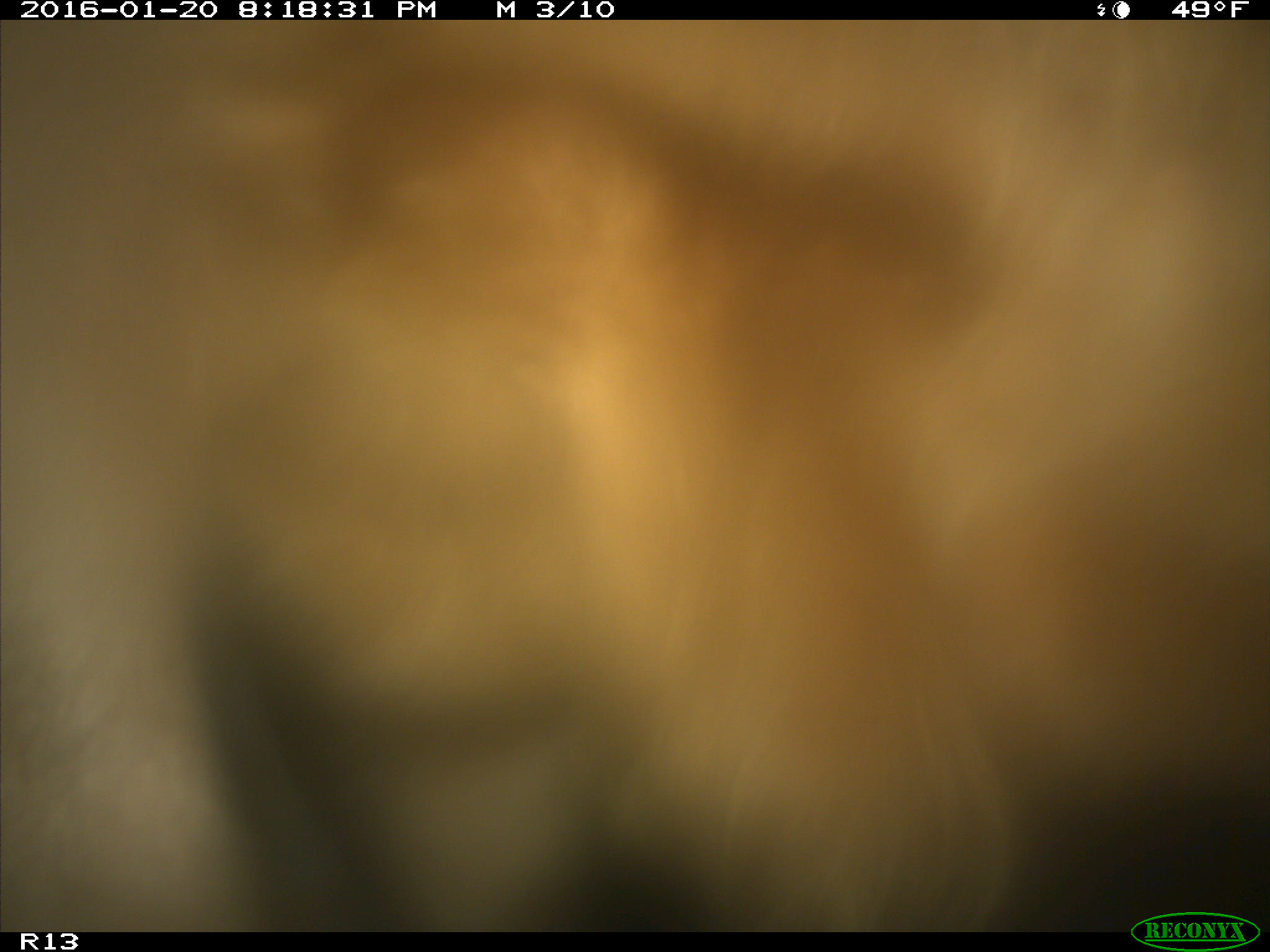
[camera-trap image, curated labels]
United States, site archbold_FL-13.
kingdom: Animalia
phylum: Chordata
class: Mammalia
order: Artiodactyla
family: Bovidae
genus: Bos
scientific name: Bos taurus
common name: domestic cow